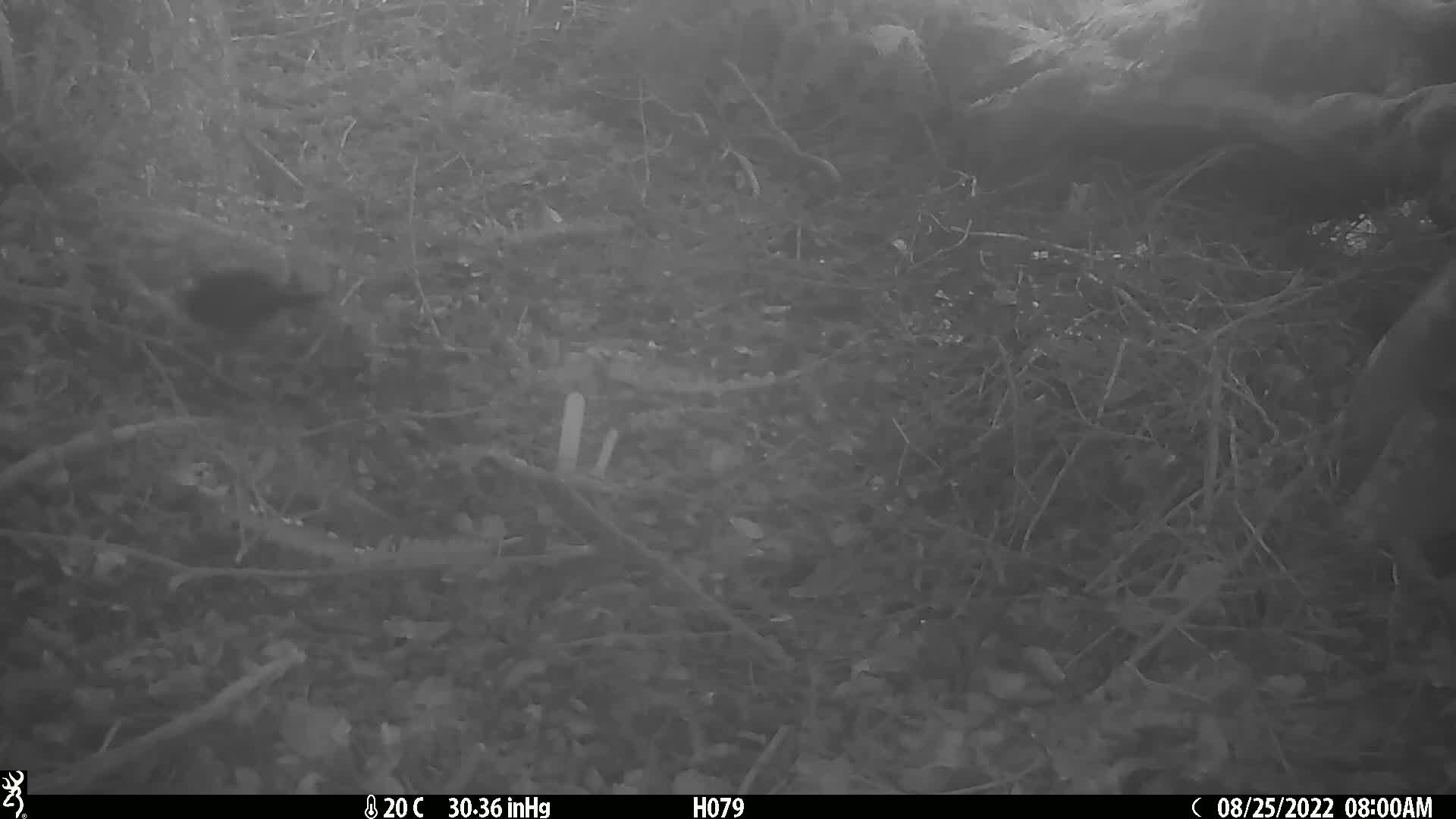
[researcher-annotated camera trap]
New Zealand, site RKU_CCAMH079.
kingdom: Animalia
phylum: Chordata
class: Aves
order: Passeriformes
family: Turdidae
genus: Turdus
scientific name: Turdus merula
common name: eurasian blackbird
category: blackbird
Blackbird (eurasian blackbird) (Turdus merula).